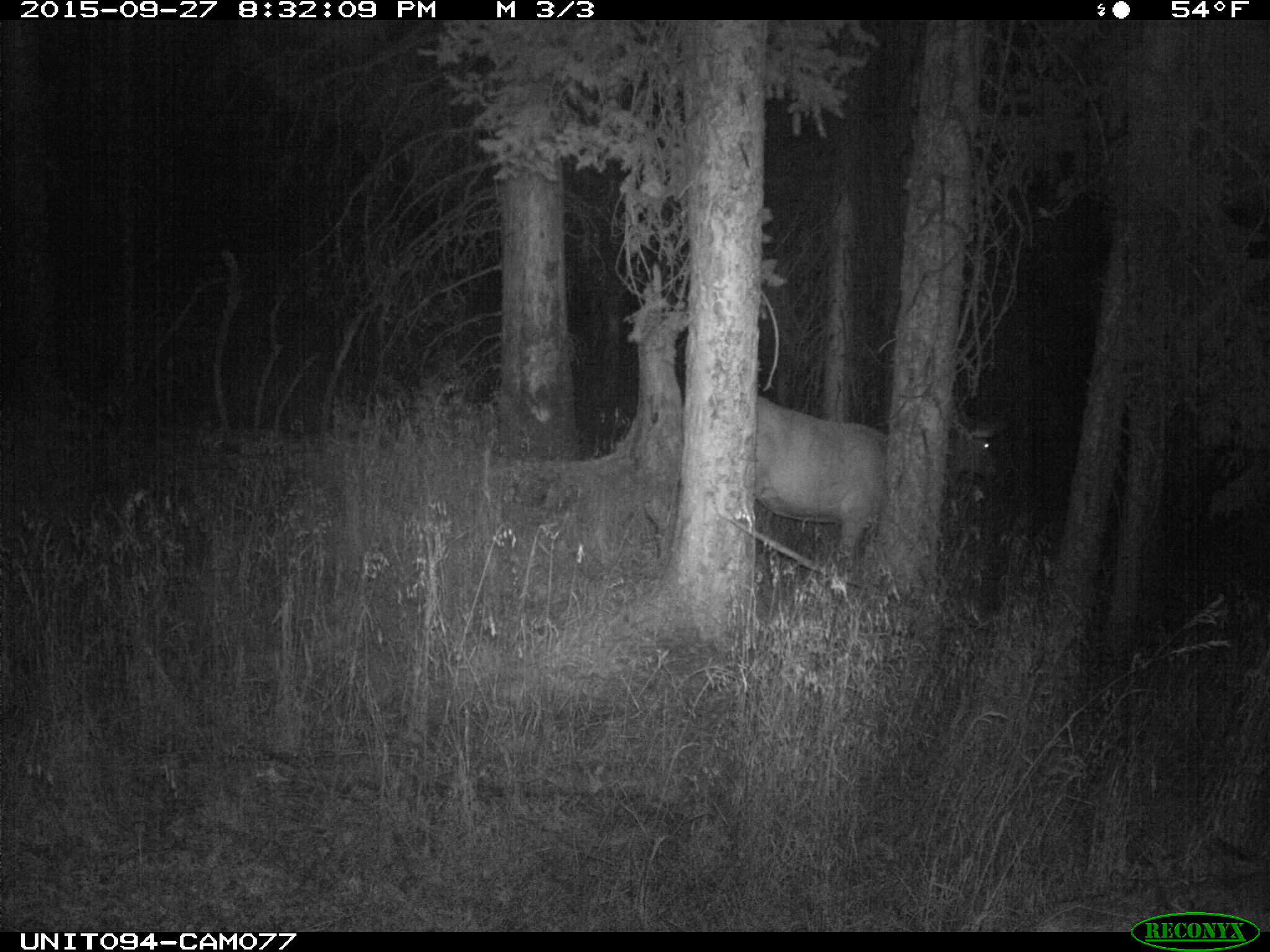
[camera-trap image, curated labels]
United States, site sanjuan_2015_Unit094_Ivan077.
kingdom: Animalia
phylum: Chordata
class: Mammalia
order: Artiodactyla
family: Cervidae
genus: Cervus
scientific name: Cervus elaphus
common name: red deer